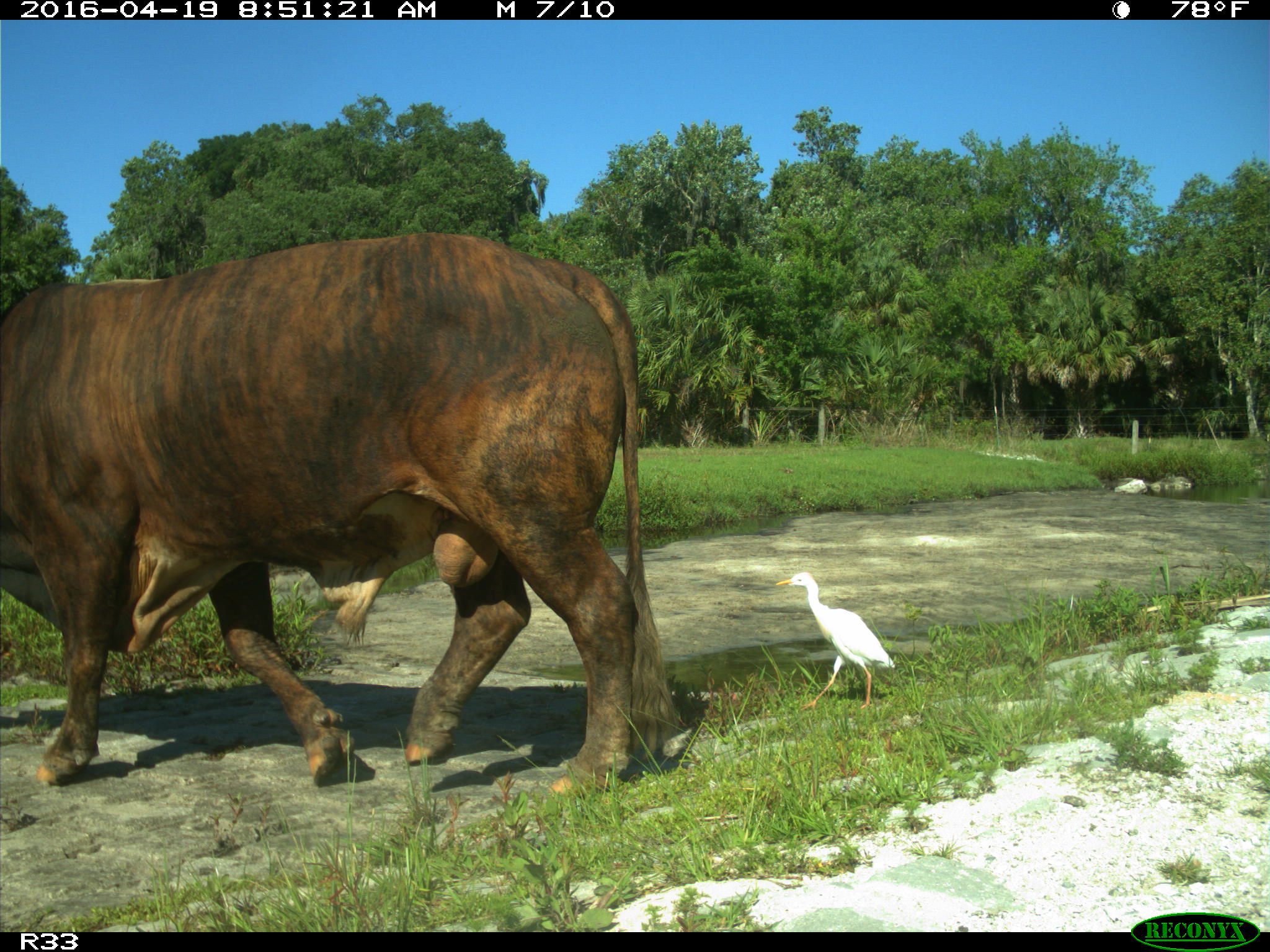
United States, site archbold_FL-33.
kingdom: Animalia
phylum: Chordata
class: Mammalia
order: Artiodactyla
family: Bovidae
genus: Bos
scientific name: Bos taurus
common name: domestic cow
Bos taurus (domestic cow).